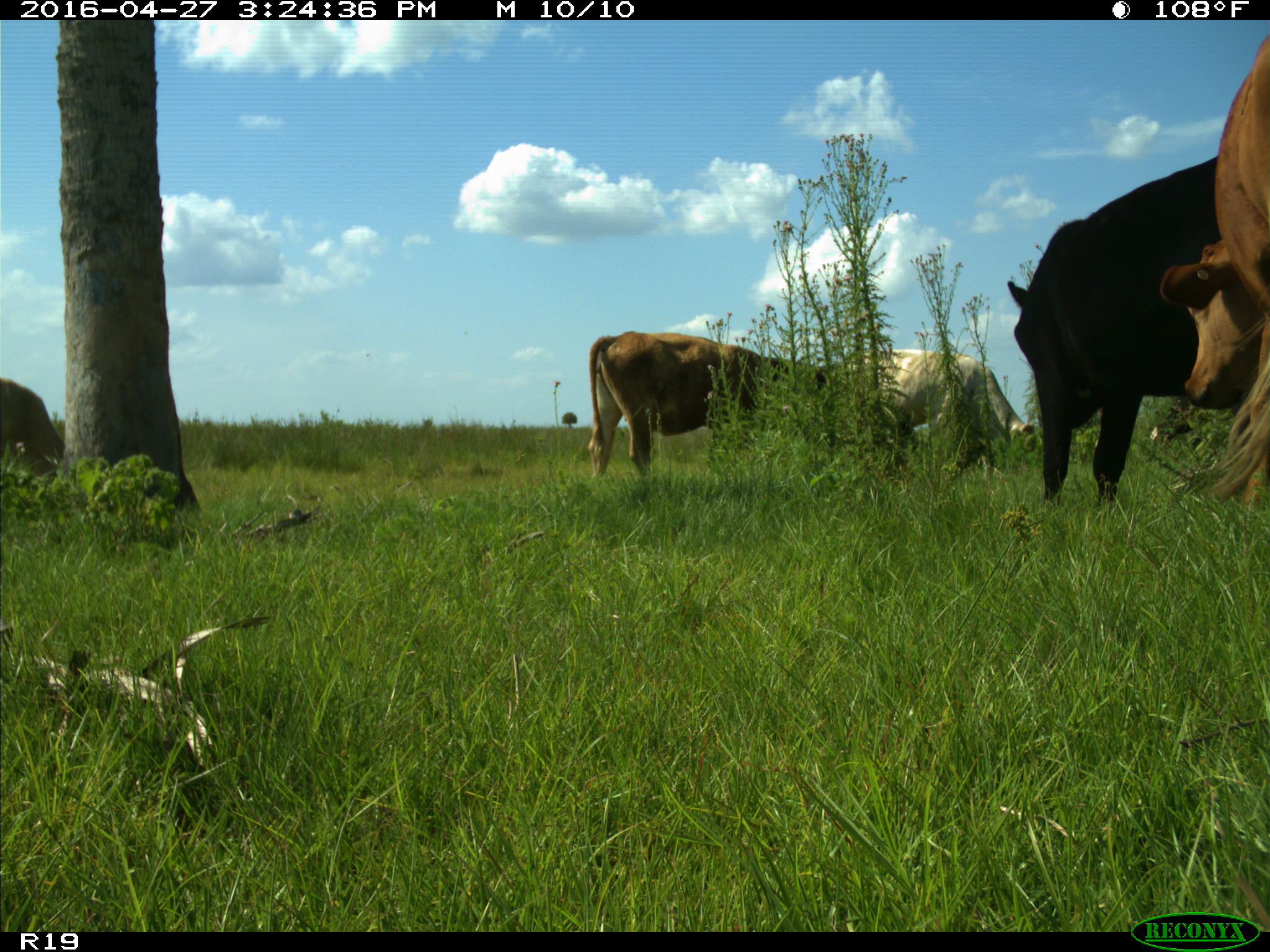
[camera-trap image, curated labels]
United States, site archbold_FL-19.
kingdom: Animalia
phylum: Chordata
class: Mammalia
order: Artiodactyla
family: Bovidae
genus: Bos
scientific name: Bos taurus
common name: domestic cow